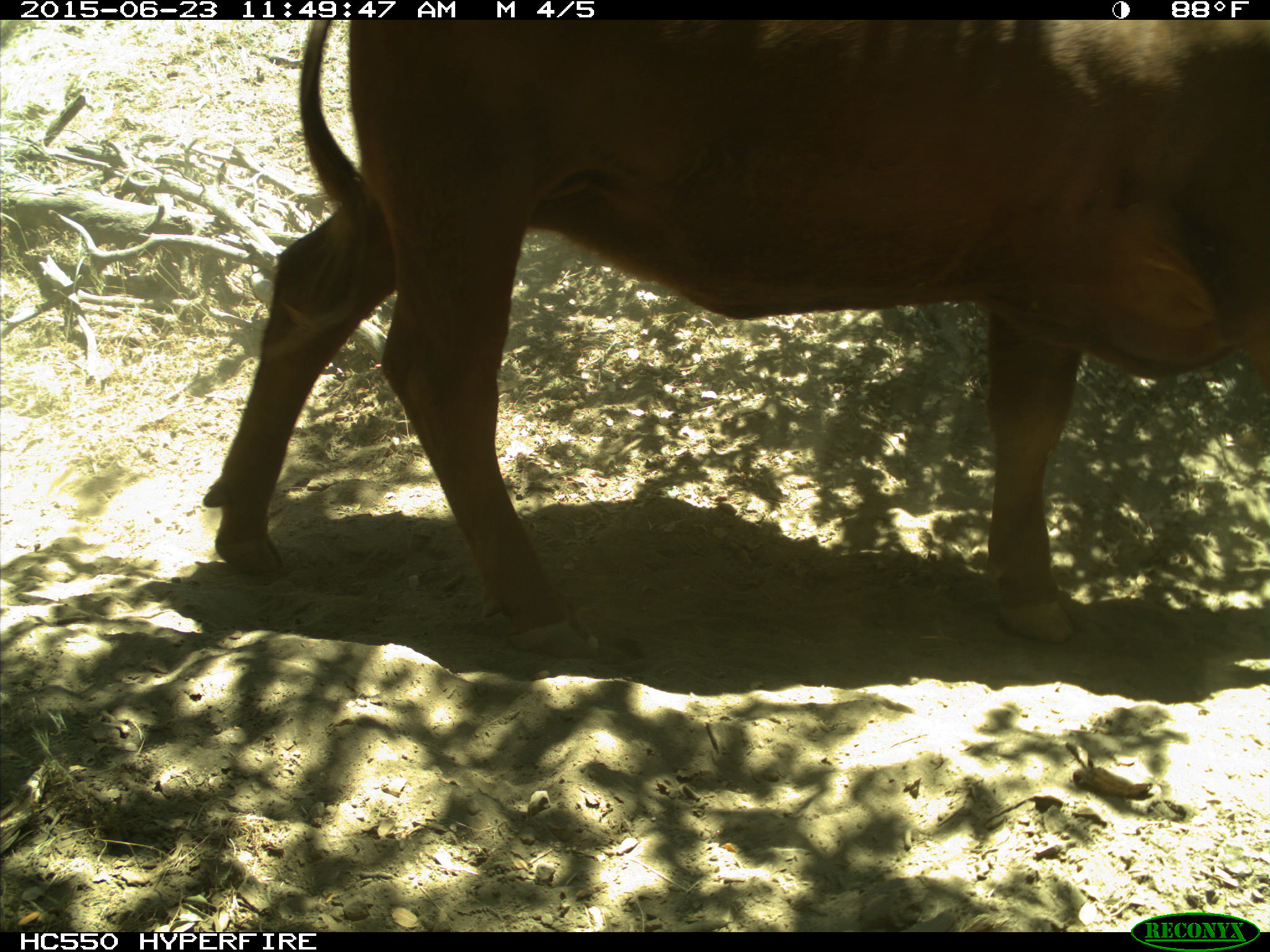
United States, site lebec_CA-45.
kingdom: Animalia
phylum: Chordata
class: Mammalia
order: Artiodactyla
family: Bovidae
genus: Bos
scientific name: Bos taurus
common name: domestic cow